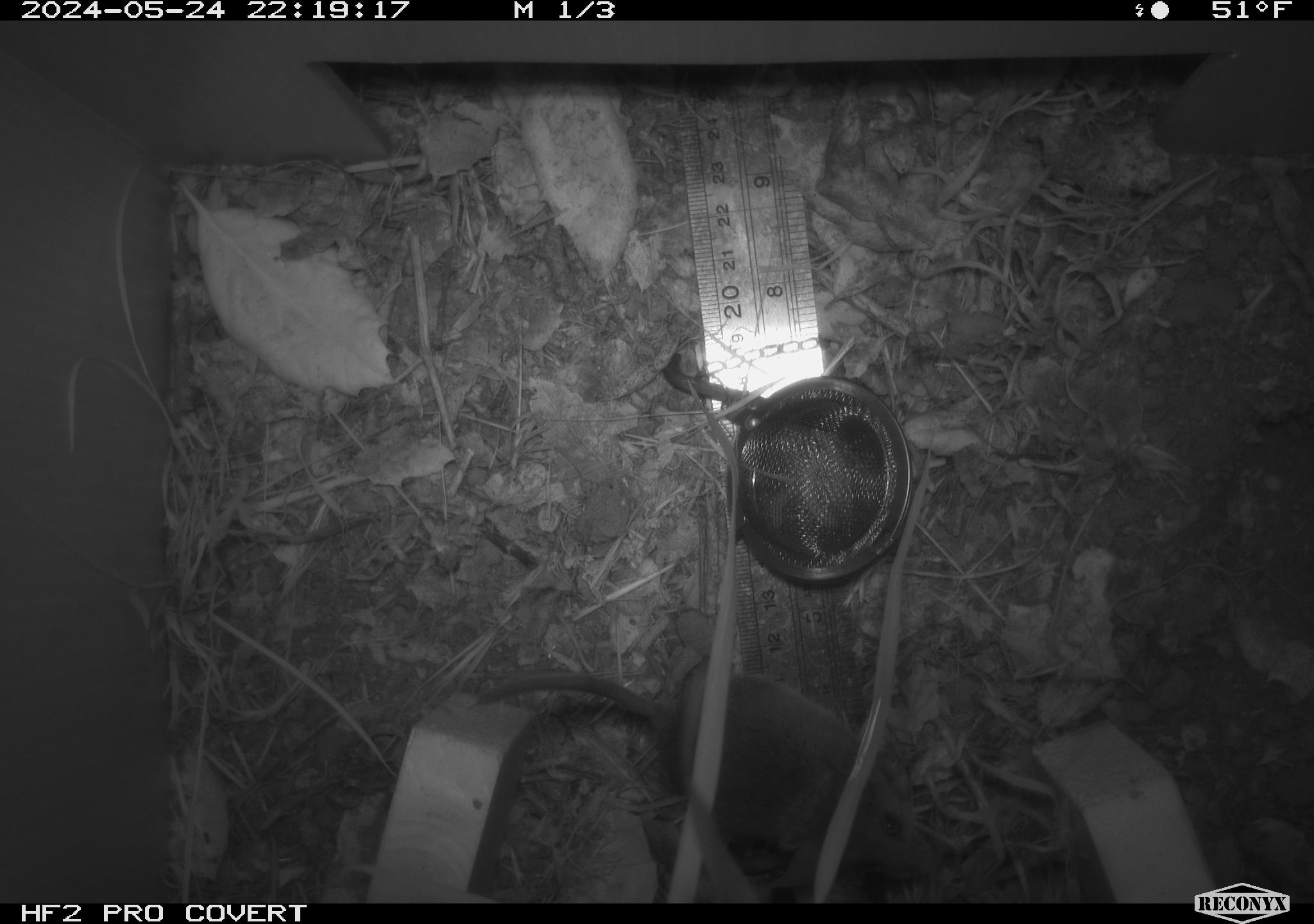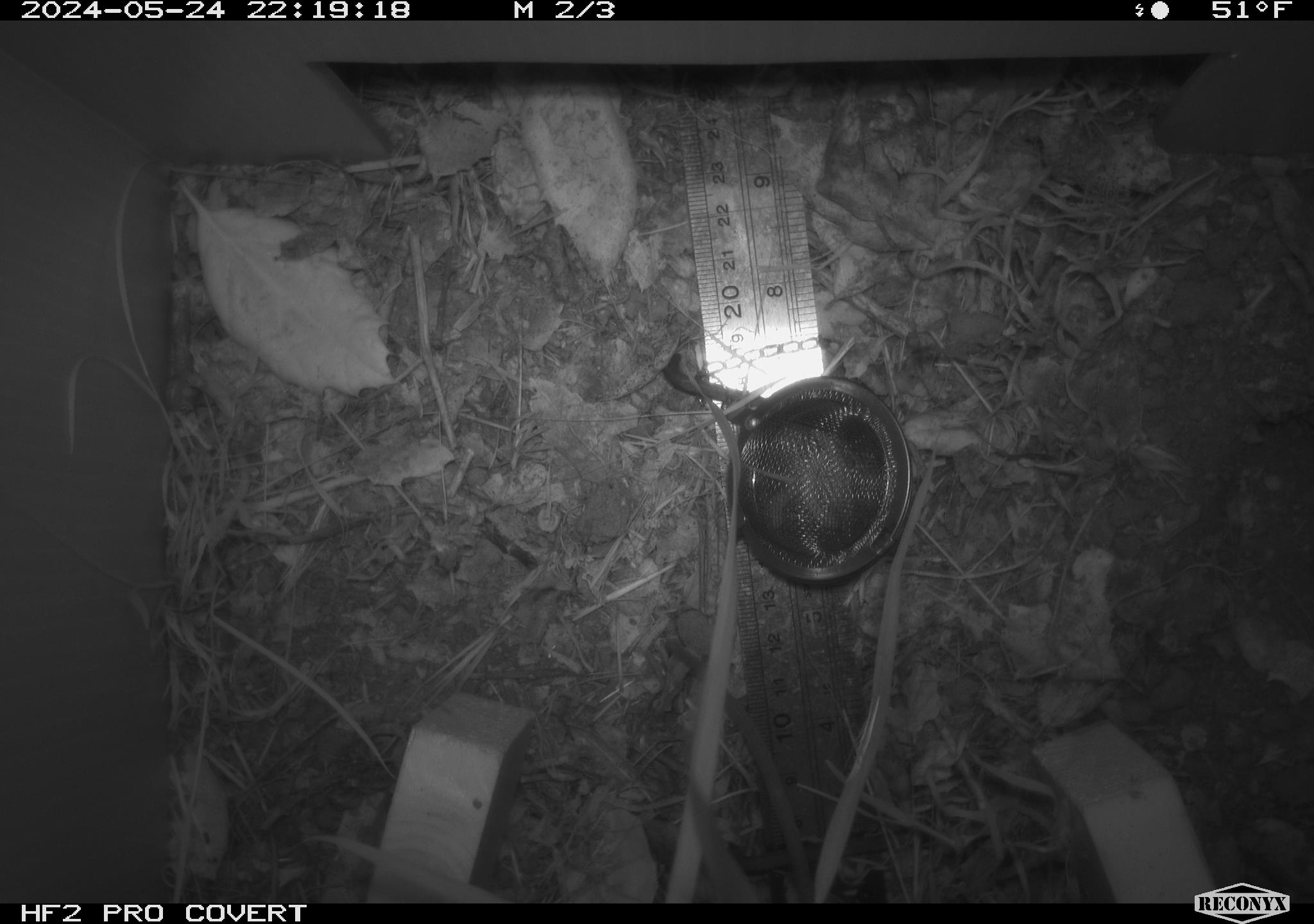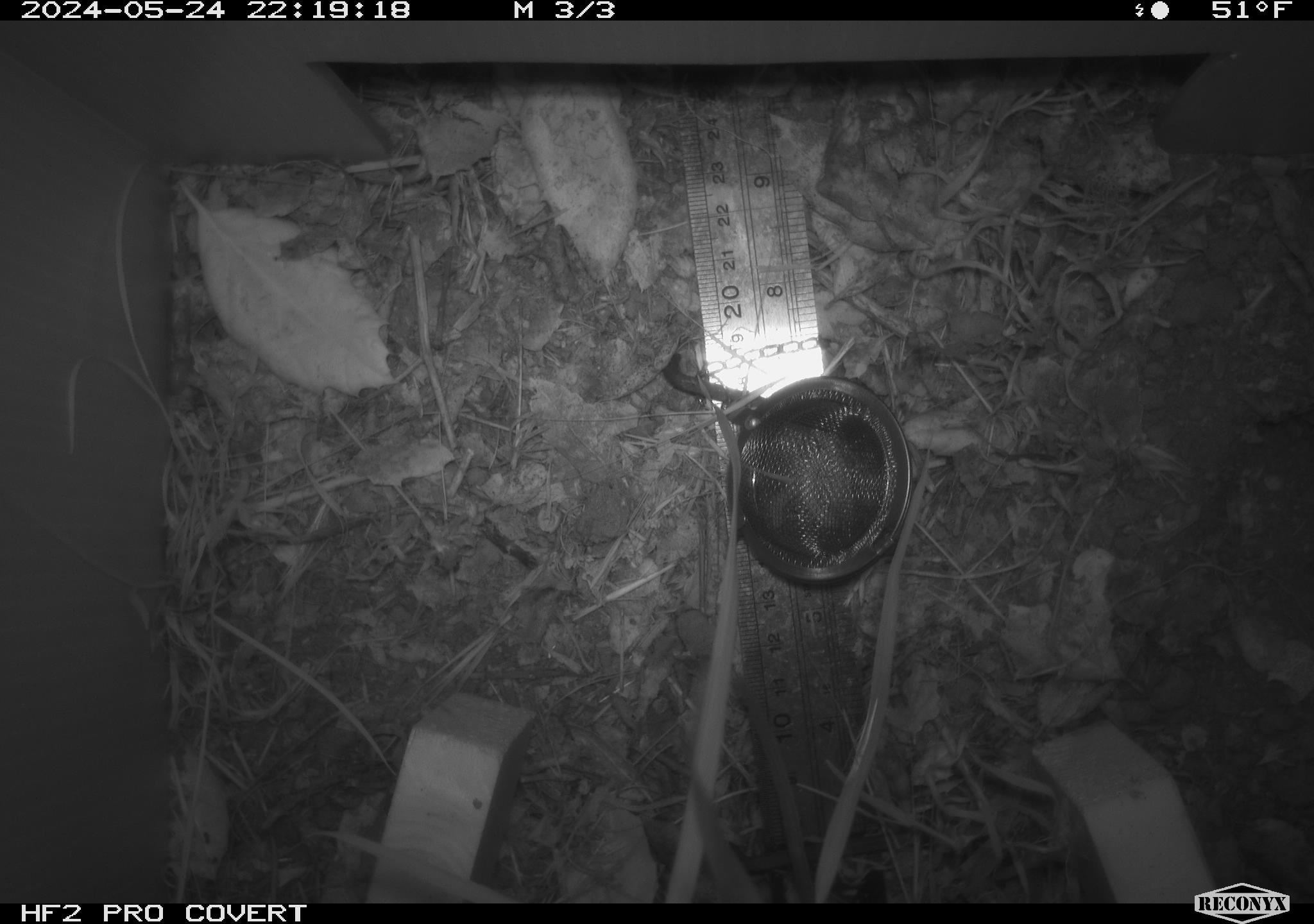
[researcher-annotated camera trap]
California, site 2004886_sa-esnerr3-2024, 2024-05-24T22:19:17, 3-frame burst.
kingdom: Animalia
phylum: Chordata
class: Mammalia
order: Rodentia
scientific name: Rodentia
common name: rodent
Rodent (Rodentia).